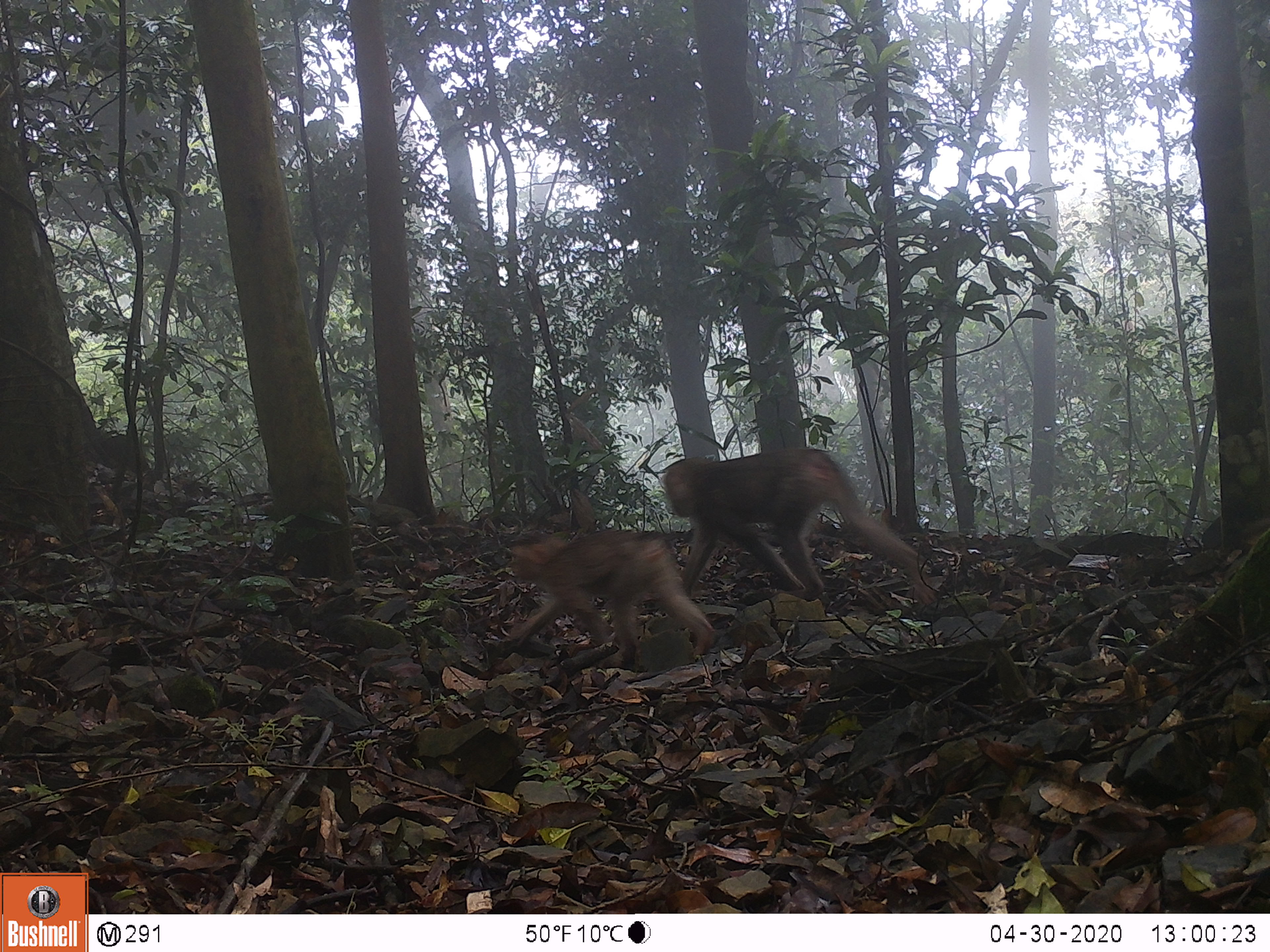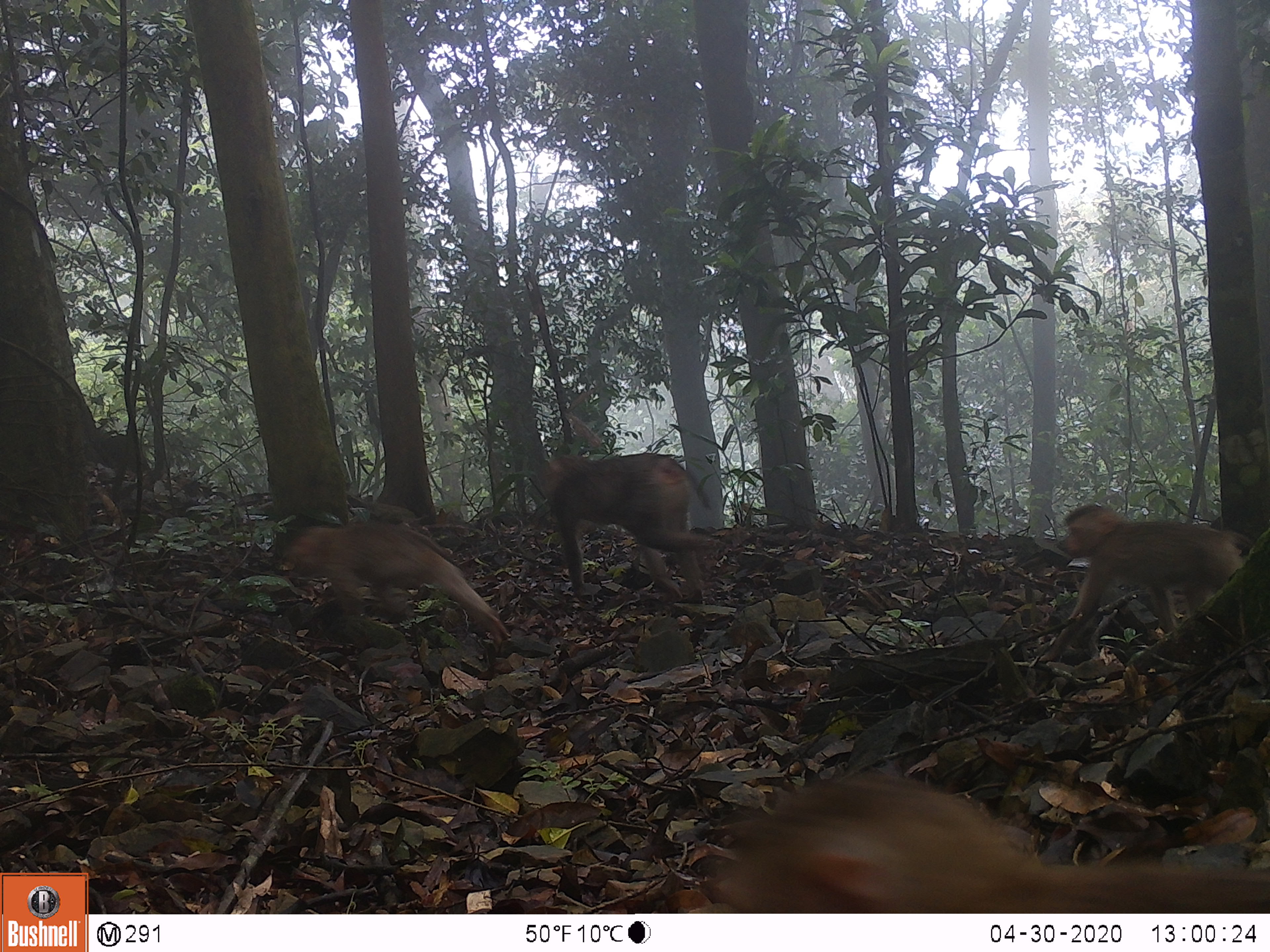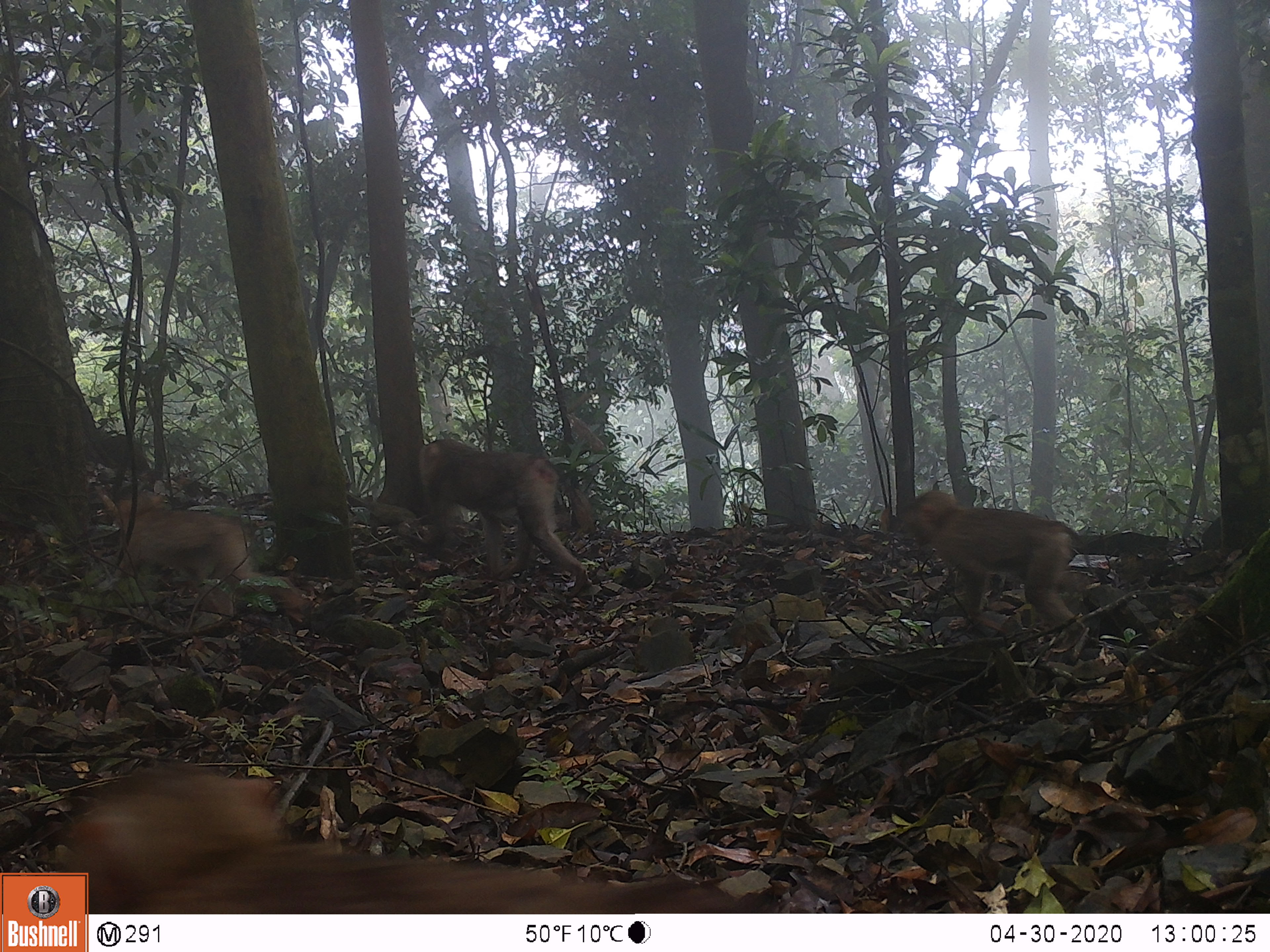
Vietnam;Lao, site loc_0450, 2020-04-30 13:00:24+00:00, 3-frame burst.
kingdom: Animalia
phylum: Chordata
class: Mammalia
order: Primates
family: Cercopithecidae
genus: Macaca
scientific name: Macaca nemestrina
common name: pig-tailed macaque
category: pig tailed macaque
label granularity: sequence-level